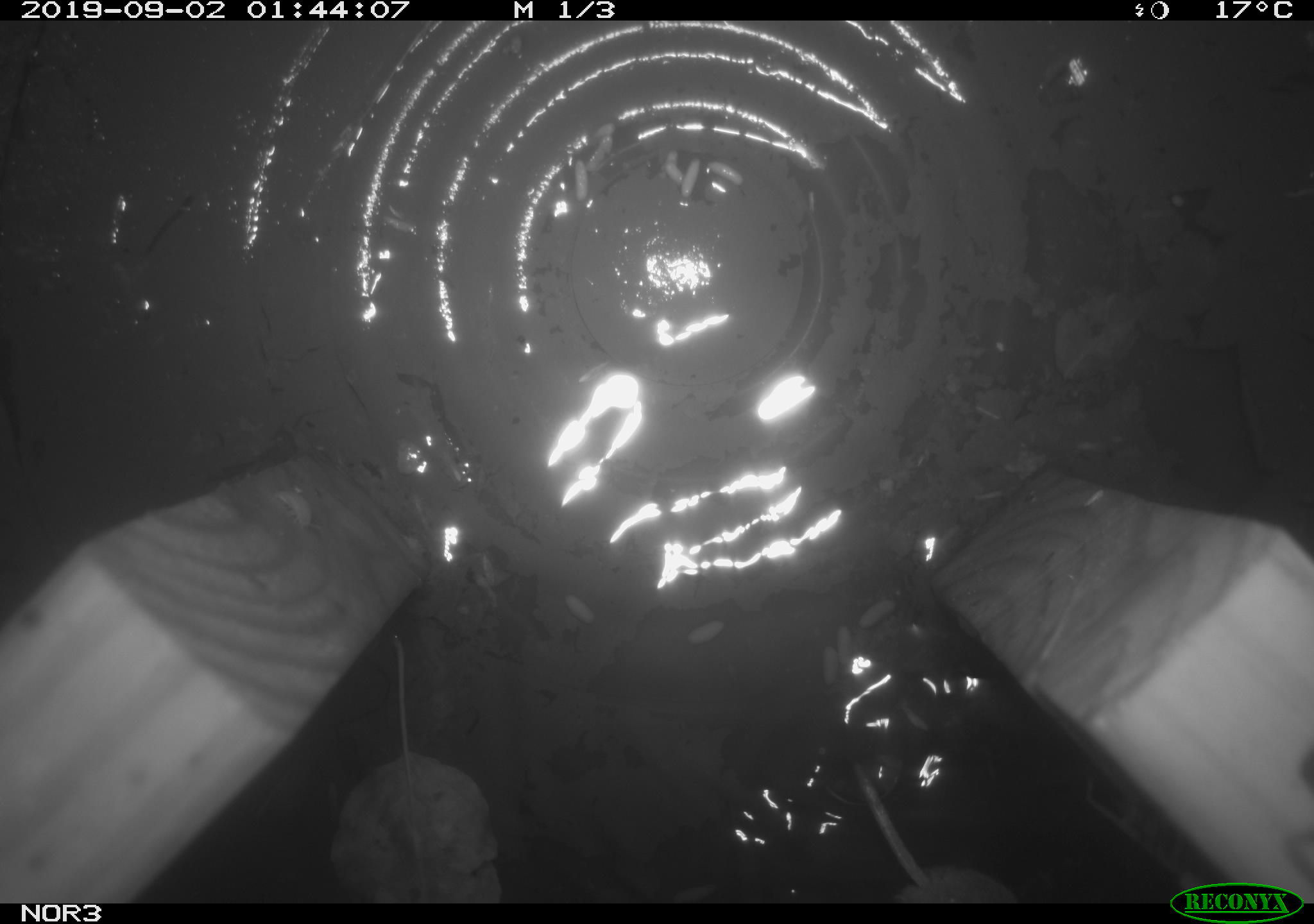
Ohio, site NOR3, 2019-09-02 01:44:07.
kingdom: Animalia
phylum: Chordata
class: Mammalia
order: Rodentia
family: Cricetidae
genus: Microtus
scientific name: Microtus pennsylvanicus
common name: meadow vole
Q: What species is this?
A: Meadow vole (Microtus pennsylvanicus).